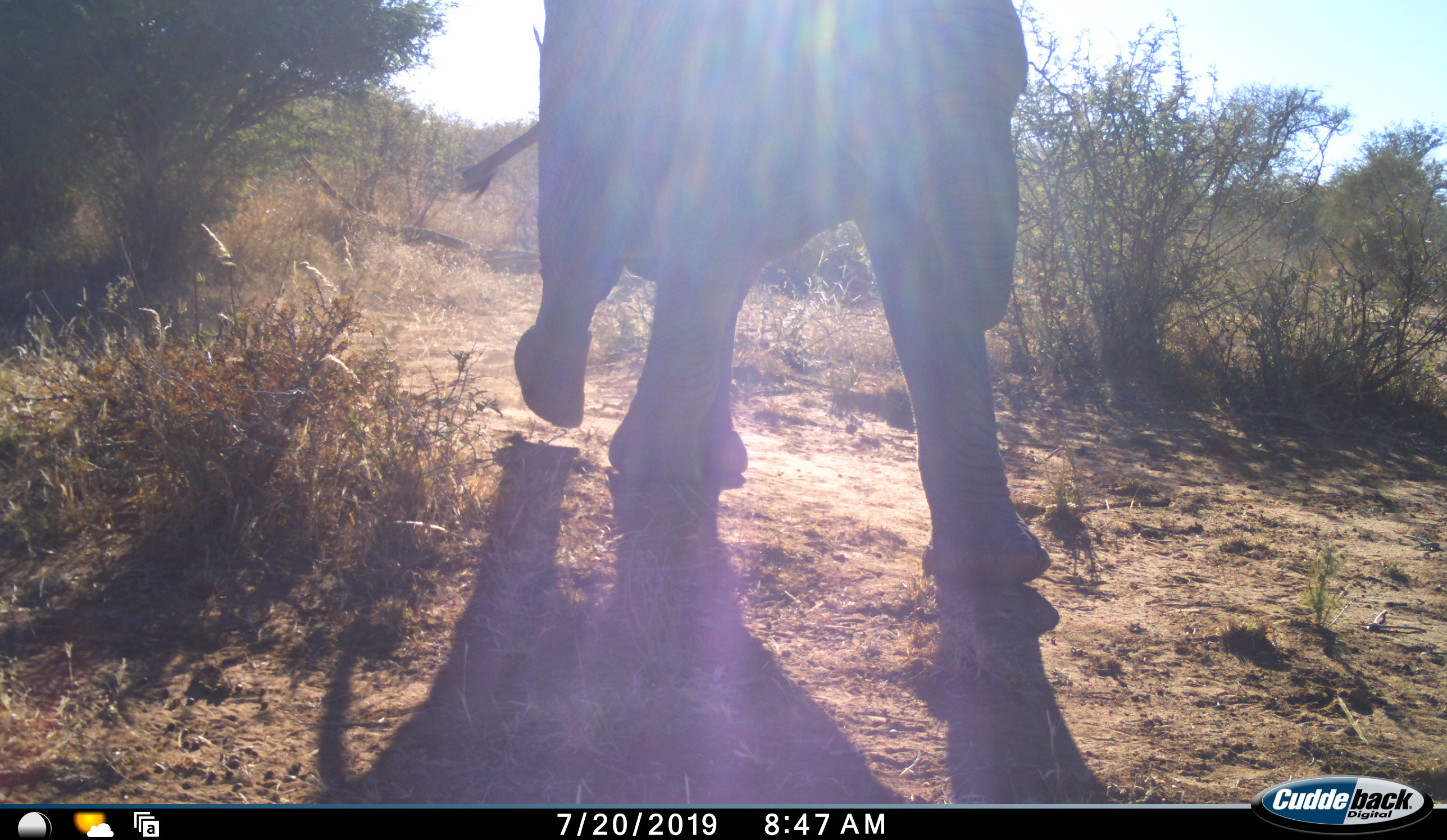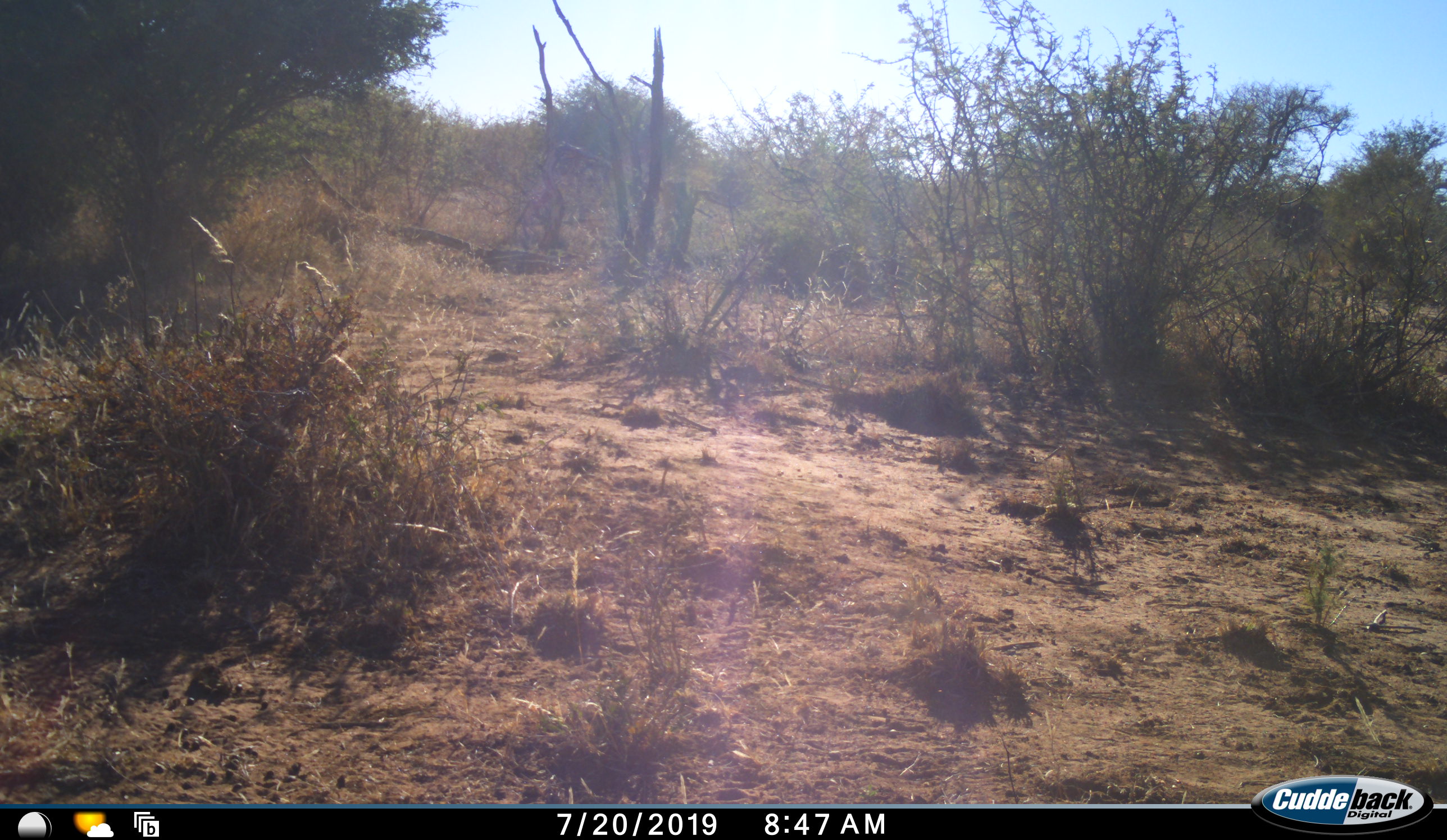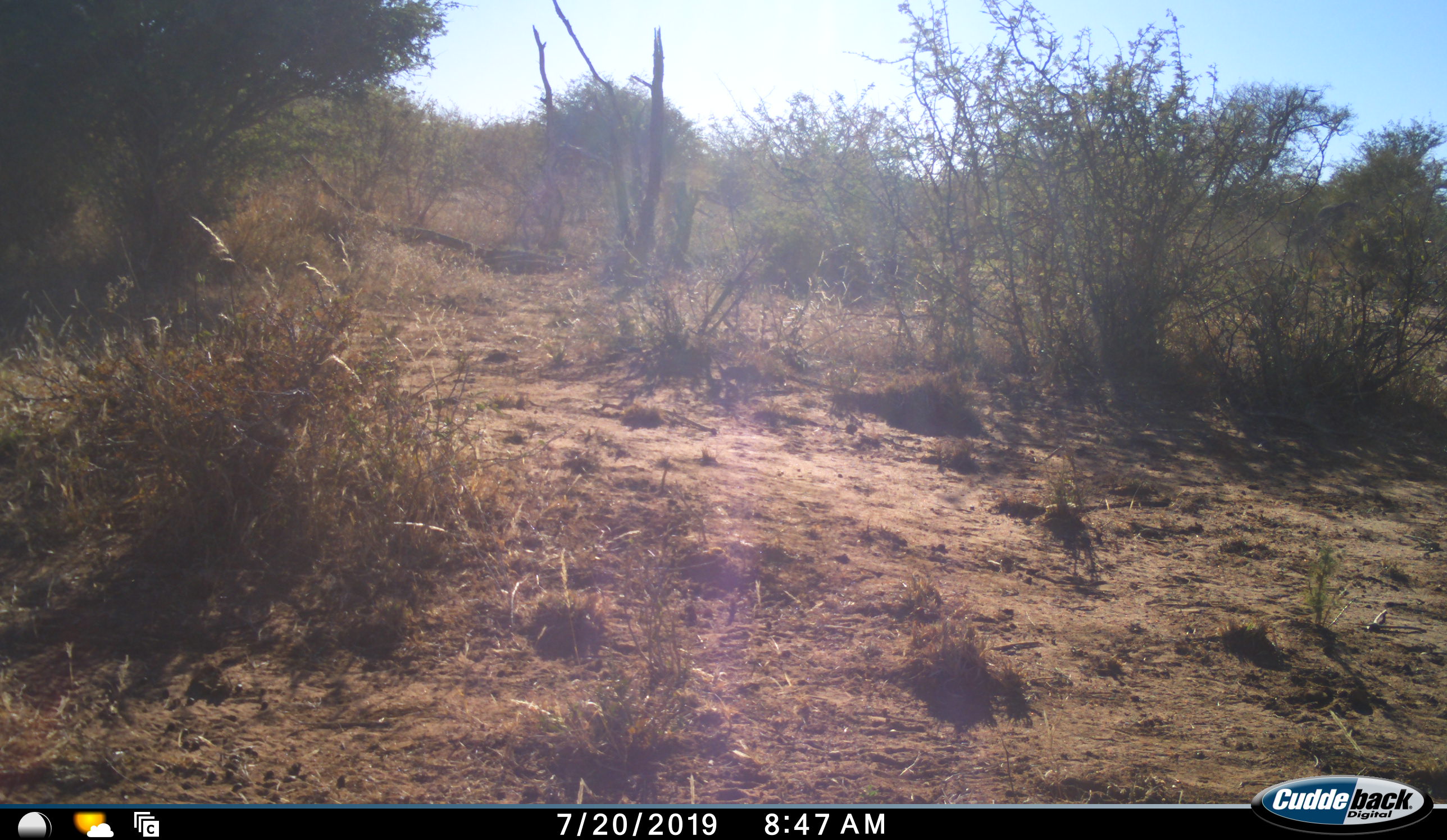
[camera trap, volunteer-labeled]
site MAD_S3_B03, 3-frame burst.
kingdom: Animalia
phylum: Chordata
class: Mammalia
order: Proboscidea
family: Elephantidae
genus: Loxodonta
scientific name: Loxodonta africana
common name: african bush elephant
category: elephant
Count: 1.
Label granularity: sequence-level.